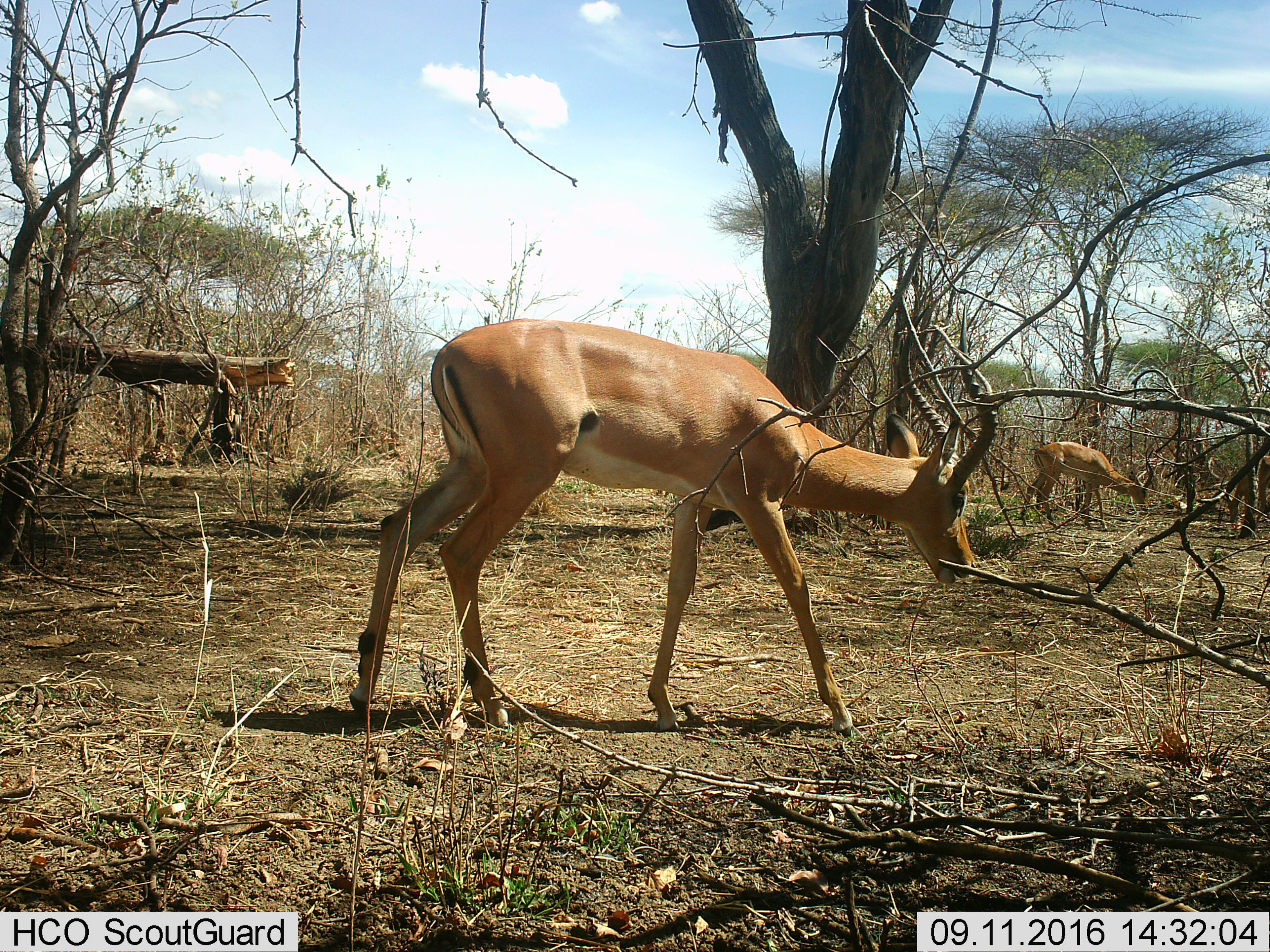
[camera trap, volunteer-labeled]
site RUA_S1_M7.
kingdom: Animalia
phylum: Chordata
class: Mammalia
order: Artiodactyla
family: Bovidae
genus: Aepyceros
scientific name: Aepyceros melampus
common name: impala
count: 2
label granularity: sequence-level